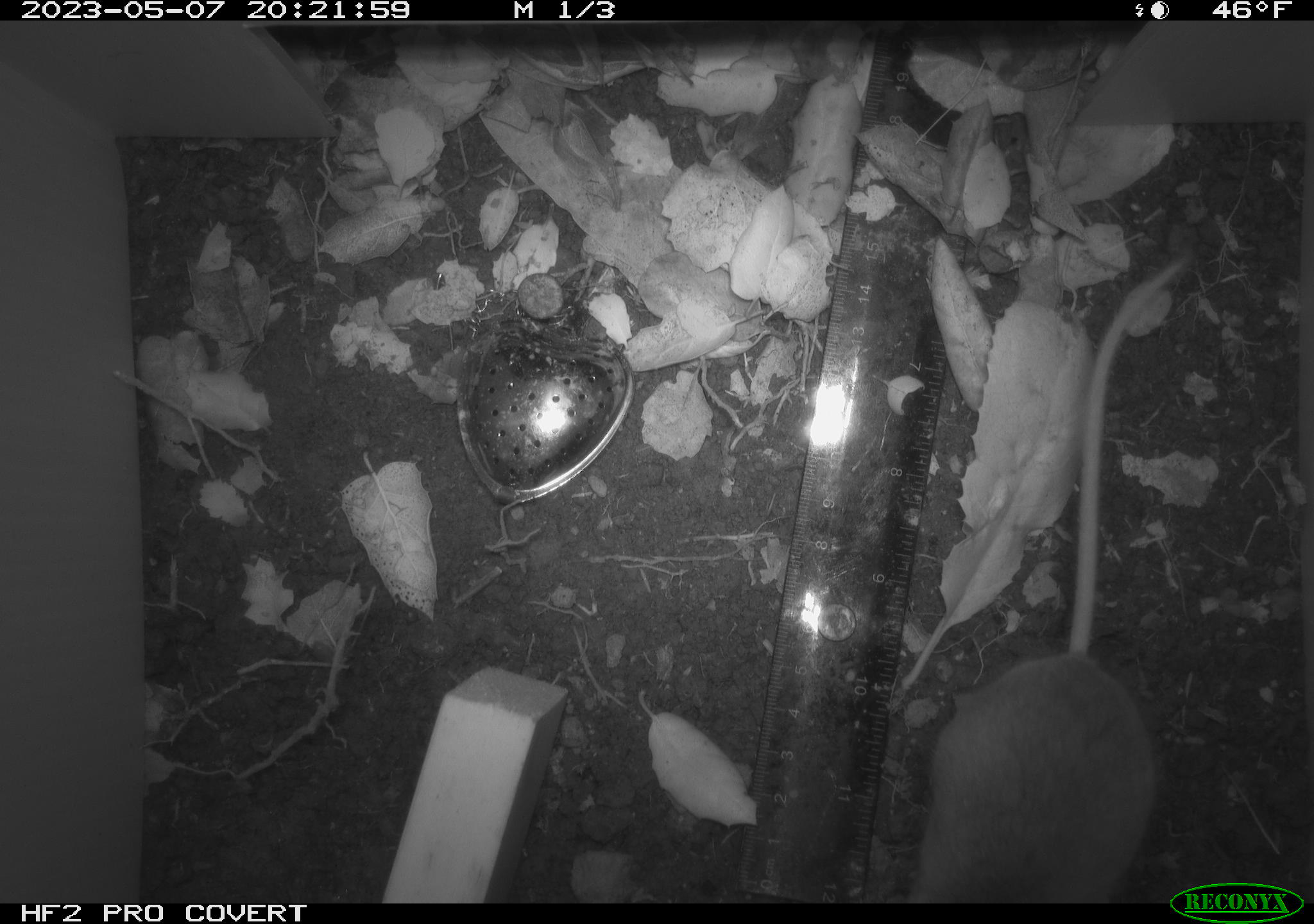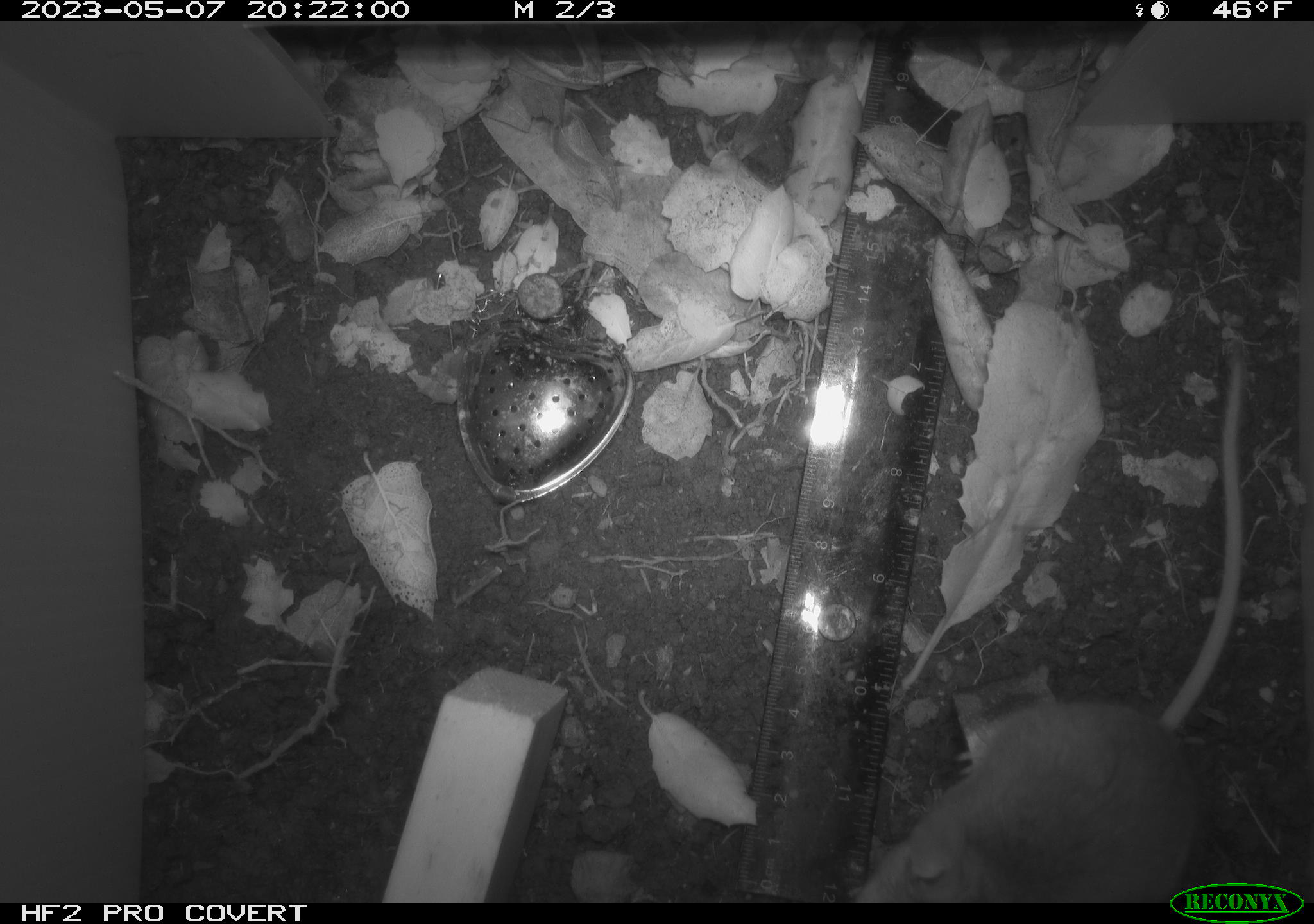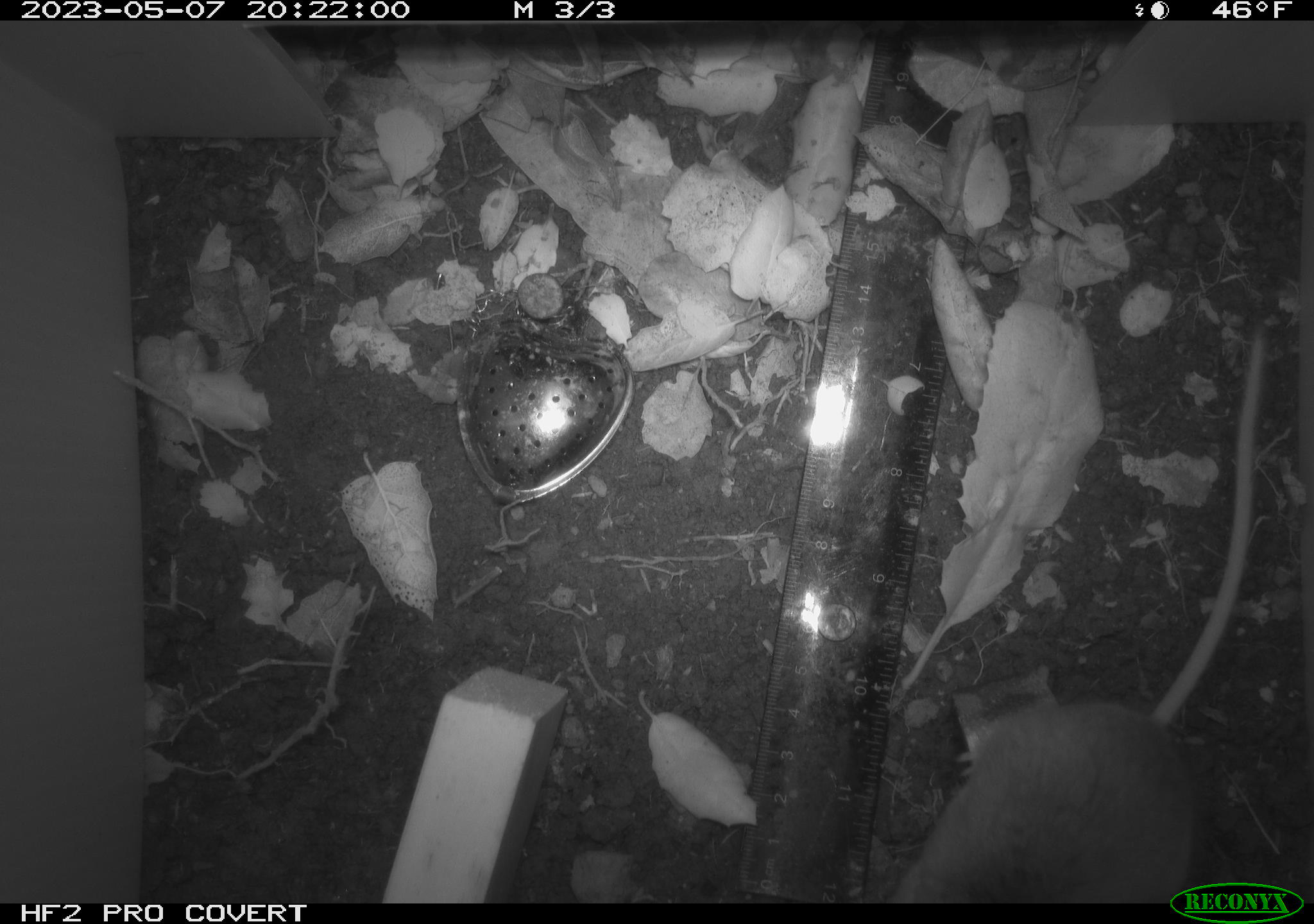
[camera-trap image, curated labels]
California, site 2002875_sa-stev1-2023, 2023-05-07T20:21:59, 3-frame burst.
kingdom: Animalia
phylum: Chordata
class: Mammalia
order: Rodentia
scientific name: Rodentia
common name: mouse species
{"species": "mouse species (Rodentia)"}